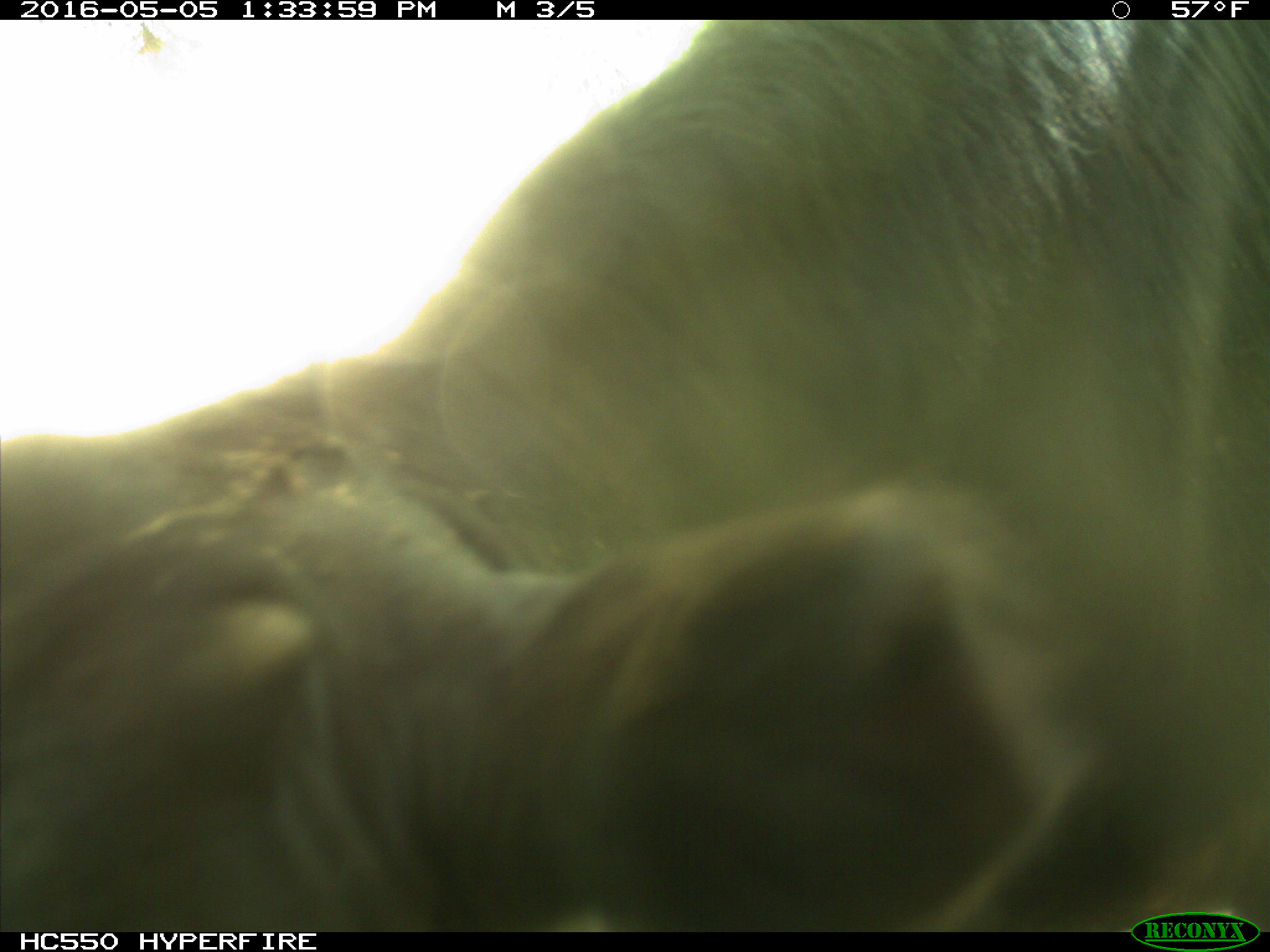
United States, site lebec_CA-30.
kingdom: Animalia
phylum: Chordata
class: Mammalia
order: Artiodactyla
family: Bovidae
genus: Bos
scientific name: Bos taurus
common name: domestic cow